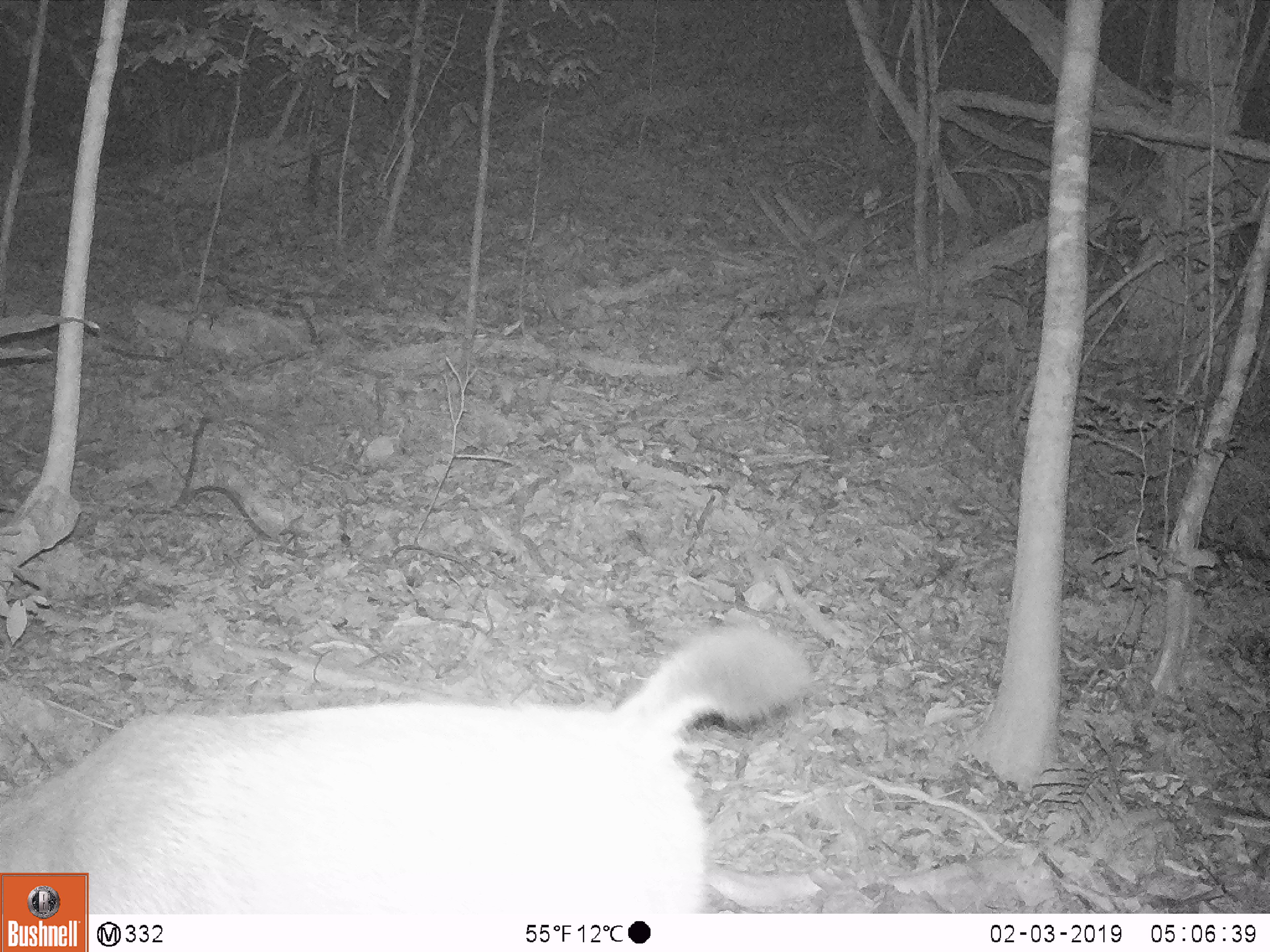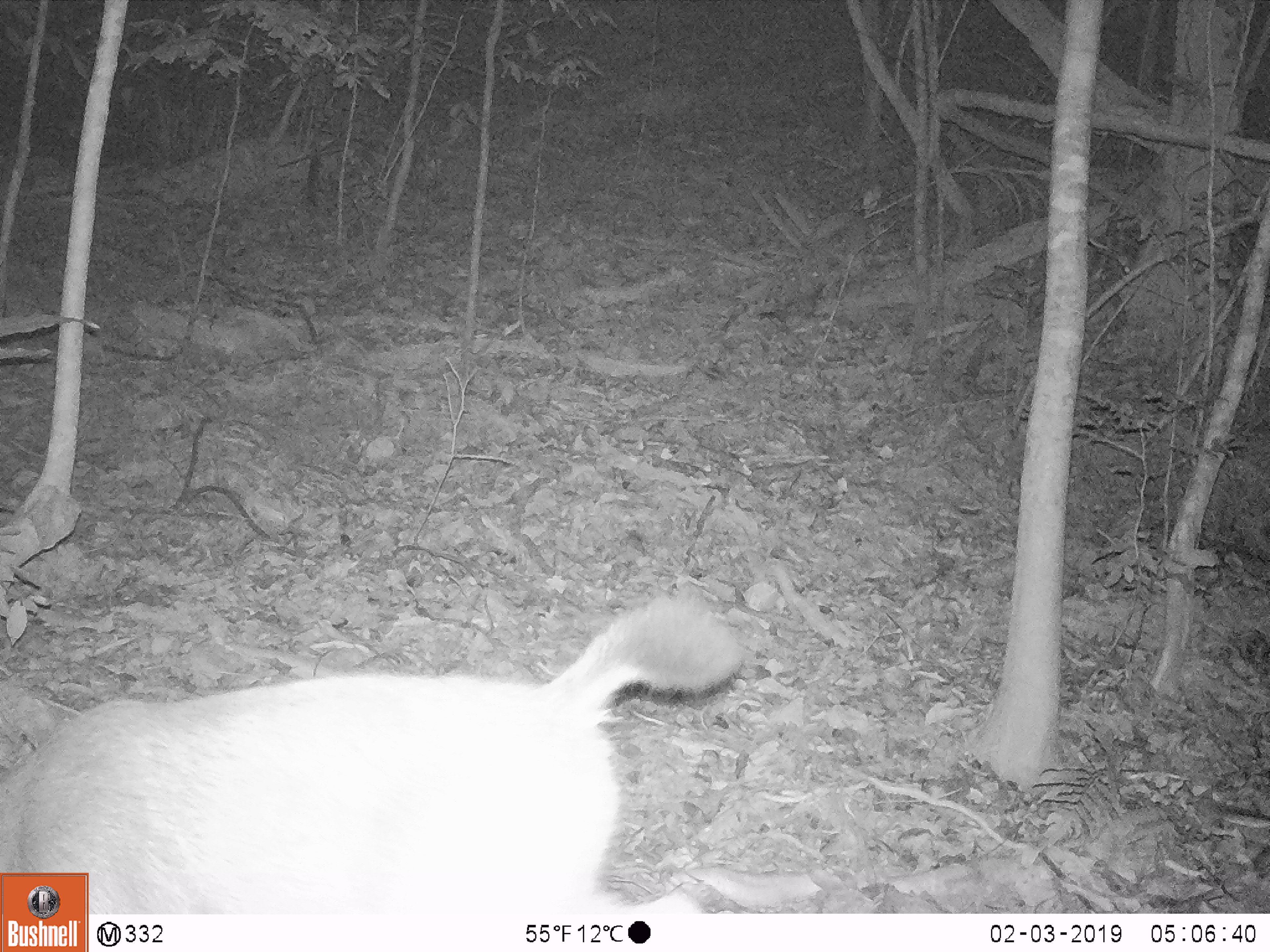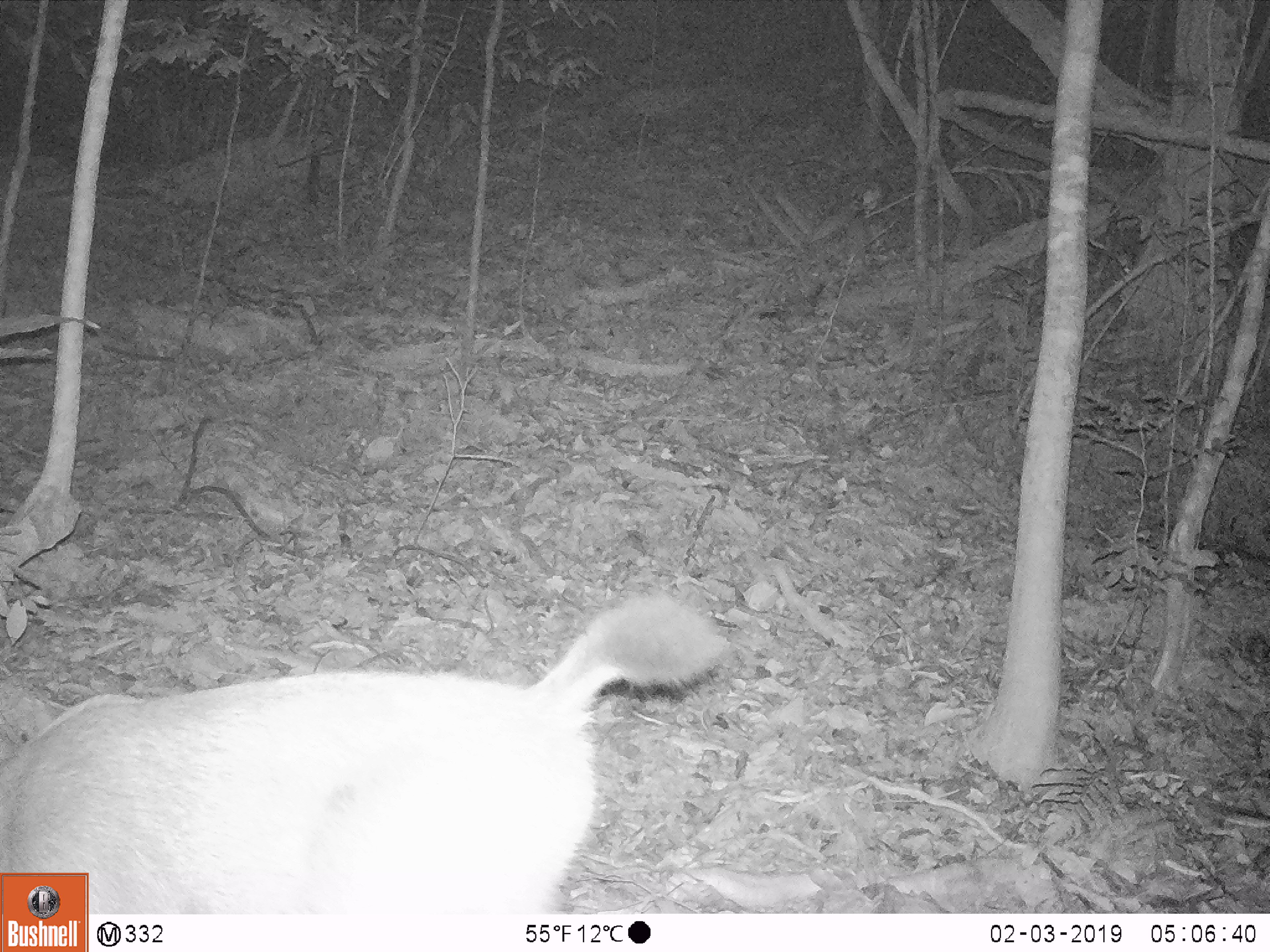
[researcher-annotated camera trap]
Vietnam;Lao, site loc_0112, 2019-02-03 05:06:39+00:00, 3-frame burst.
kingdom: Animalia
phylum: Chordata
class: Mammalia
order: Artiodactyla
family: Cervidae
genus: Rusa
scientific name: Rusa unicolor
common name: sambar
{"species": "sambar (Rusa unicolor)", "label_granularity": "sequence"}